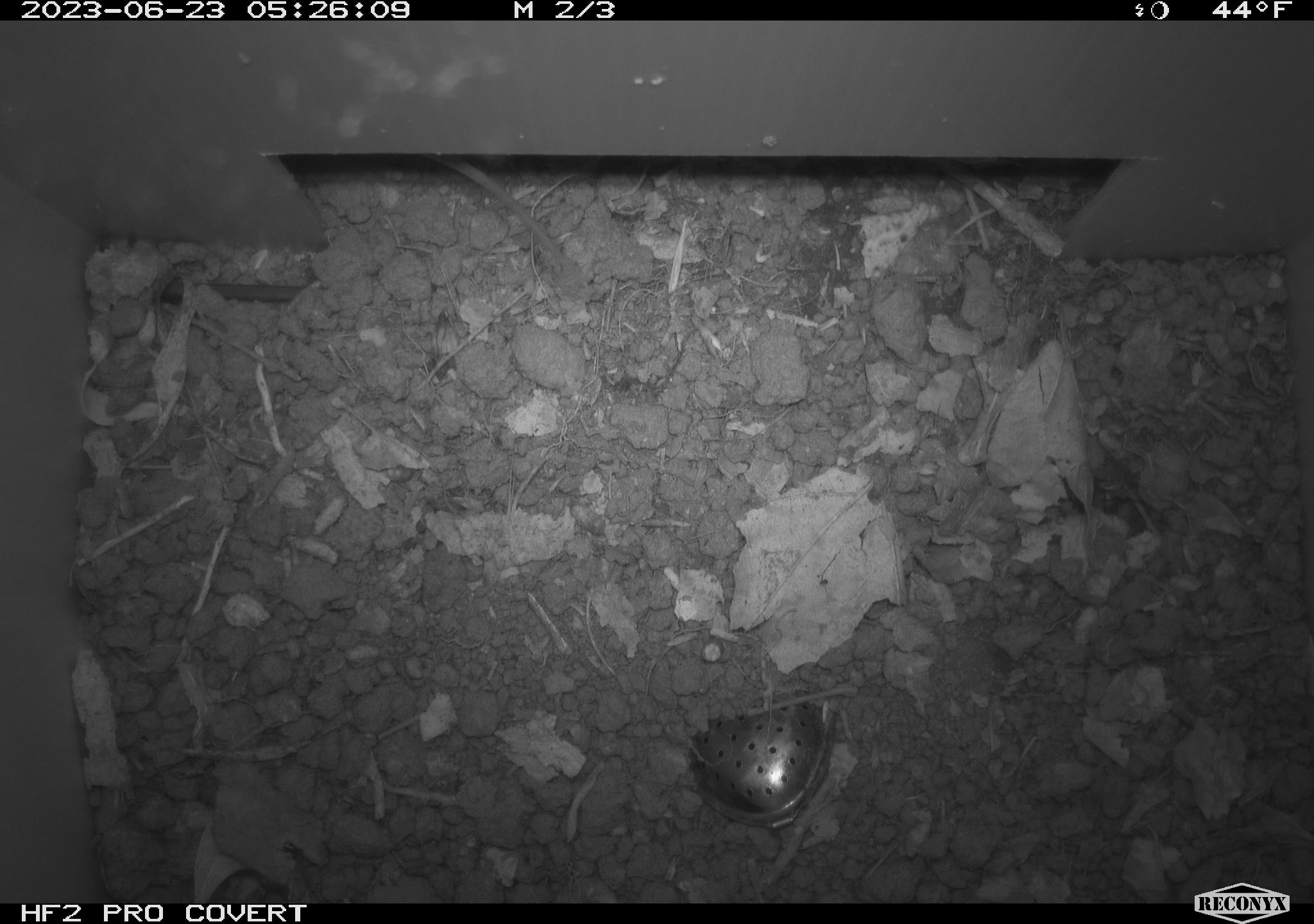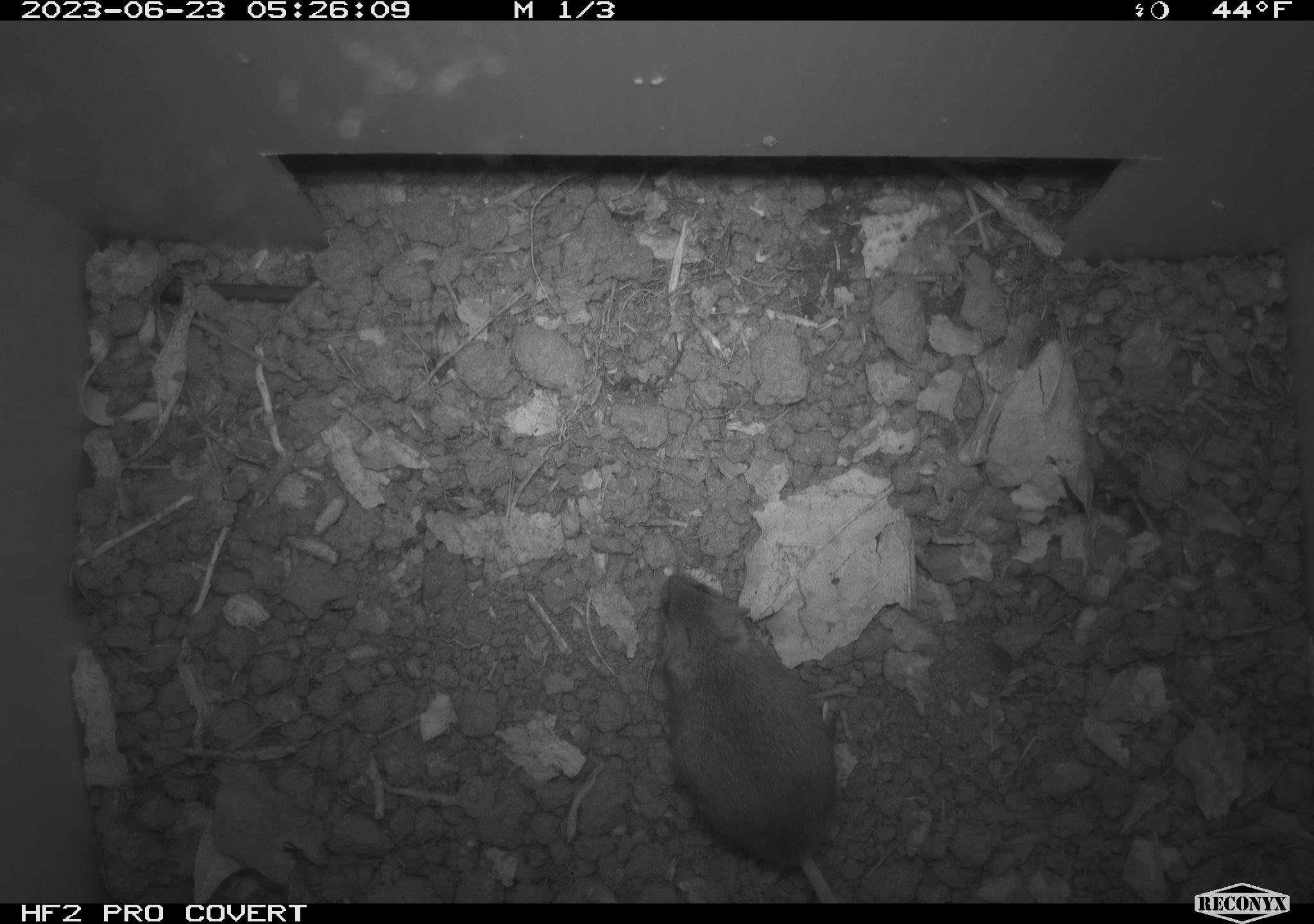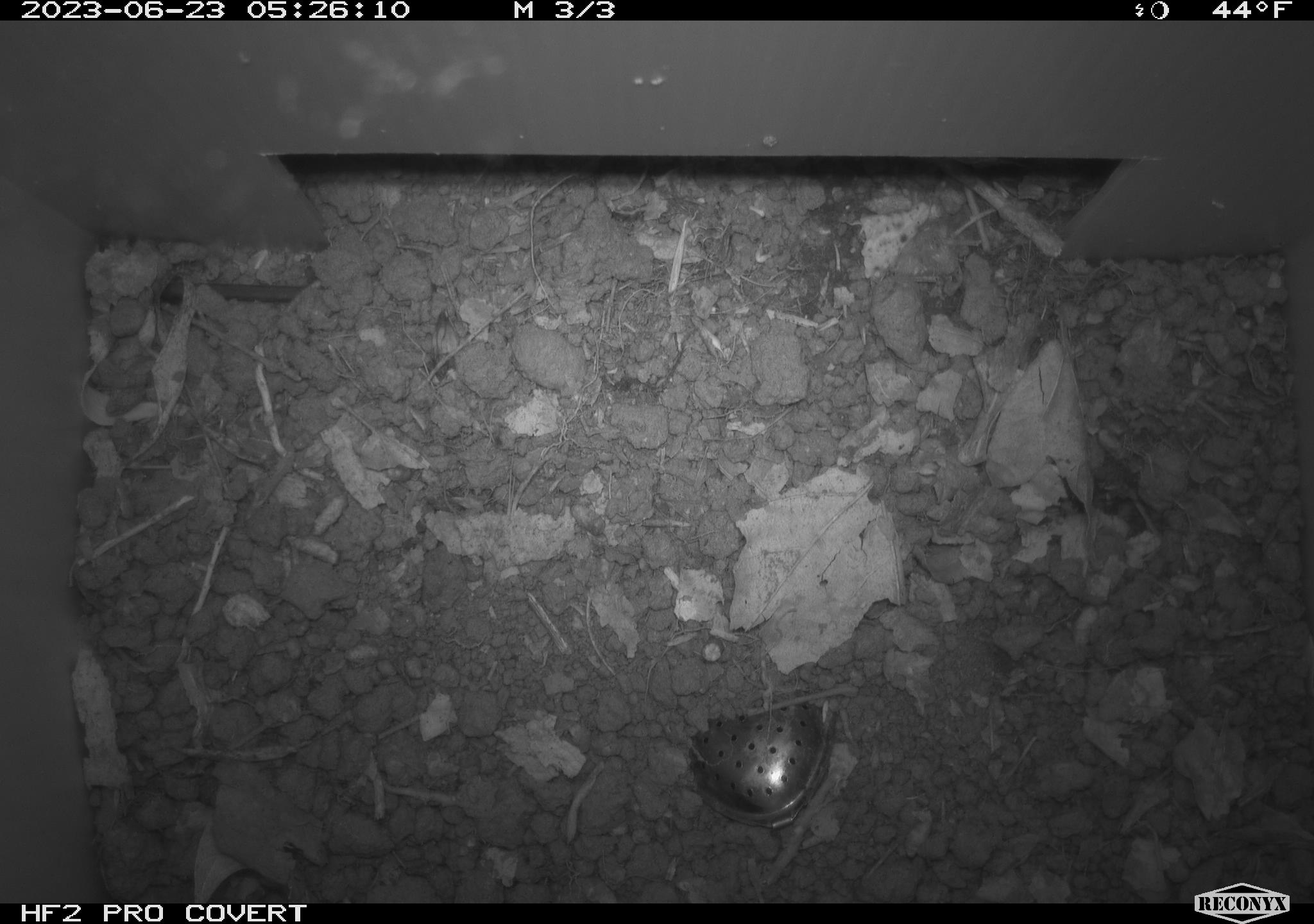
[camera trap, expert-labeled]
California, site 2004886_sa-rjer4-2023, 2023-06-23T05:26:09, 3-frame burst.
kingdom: Animalia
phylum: Chordata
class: Mammalia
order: Rodentia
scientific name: Rodentia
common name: mouse species